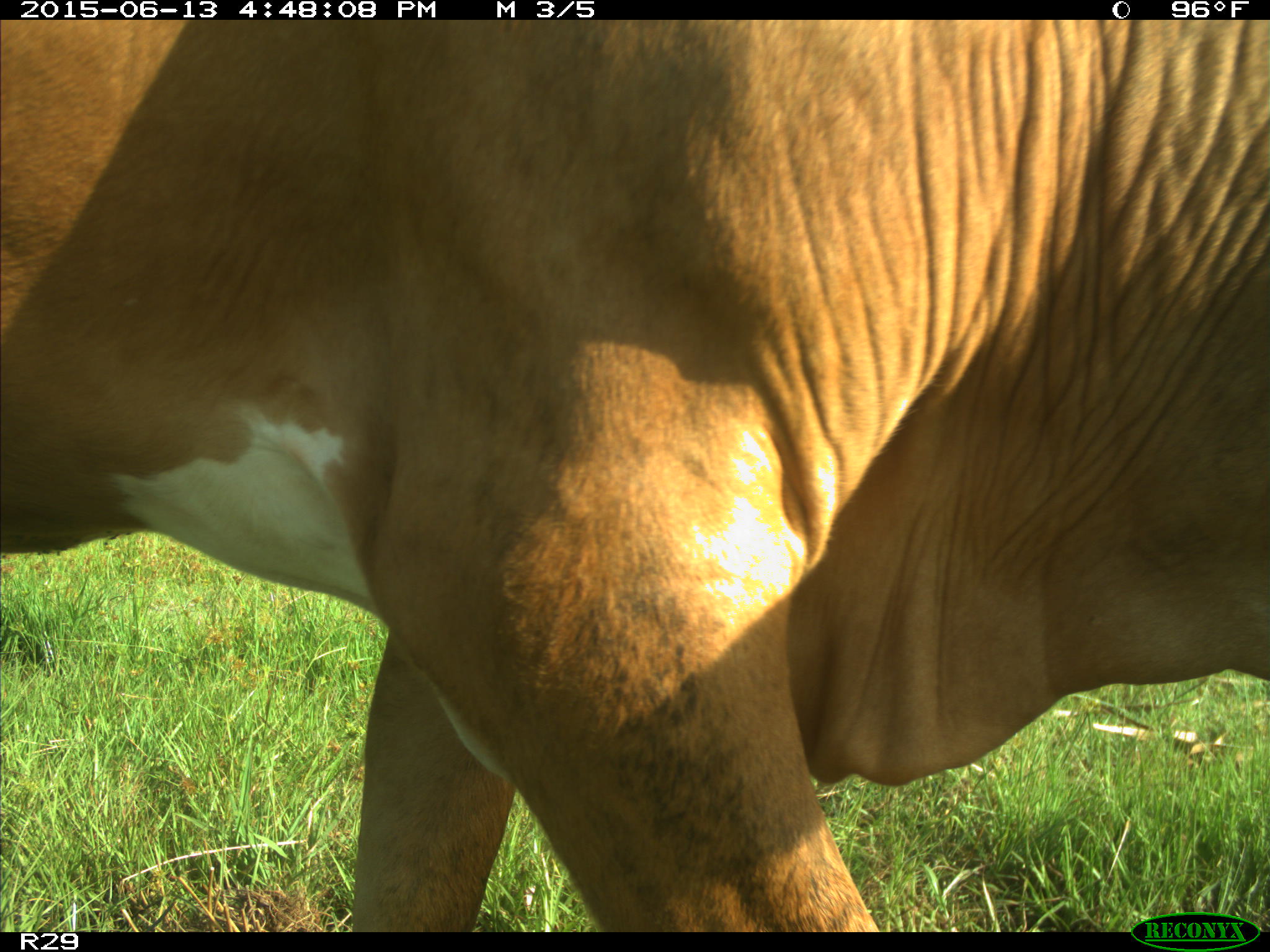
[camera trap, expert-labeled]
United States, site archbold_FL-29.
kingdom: Animalia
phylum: Chordata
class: Mammalia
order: Artiodactyla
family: Bovidae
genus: Bos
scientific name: Bos taurus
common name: domestic cow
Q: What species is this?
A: Bos taurus (domestic cow).